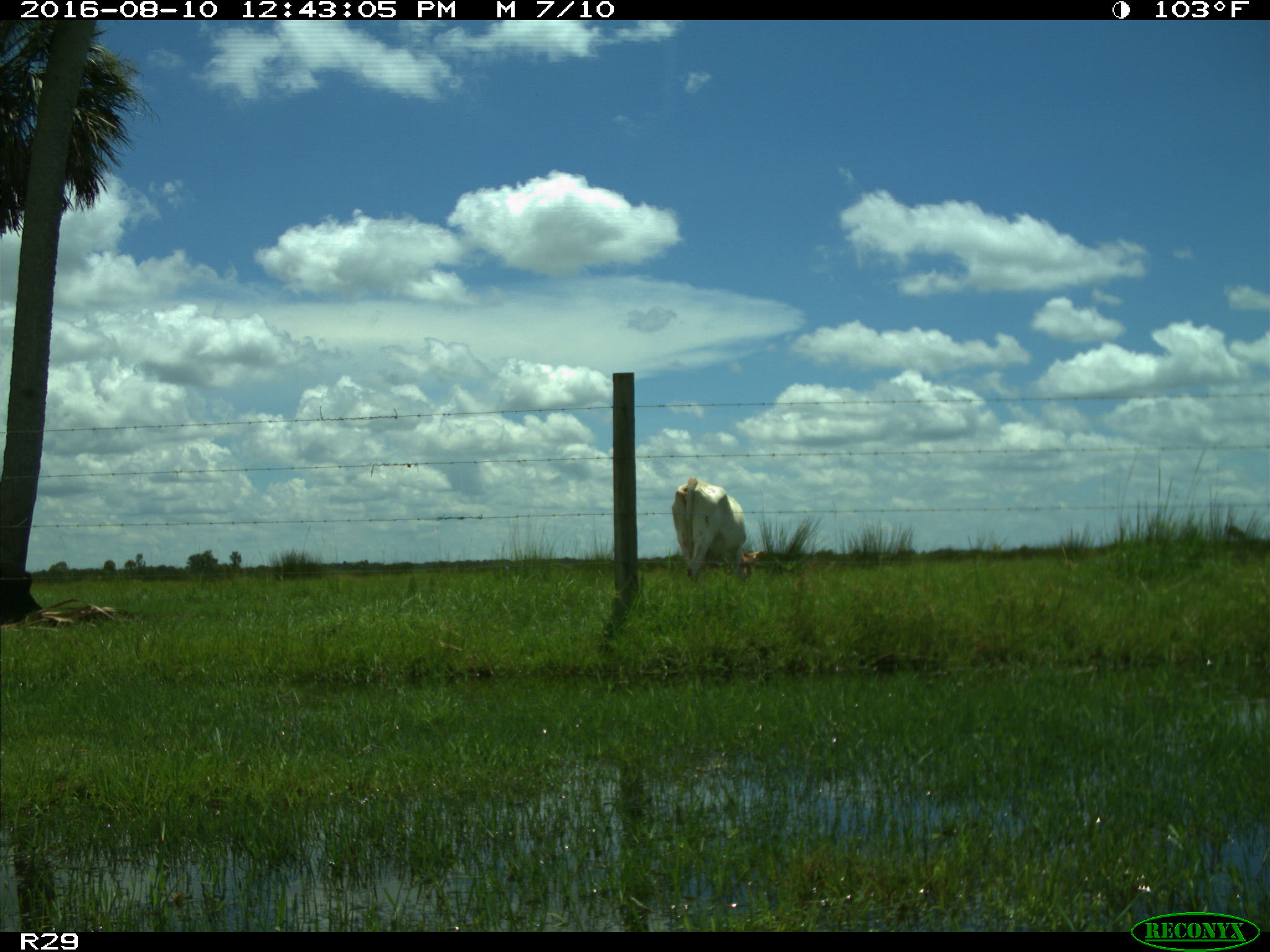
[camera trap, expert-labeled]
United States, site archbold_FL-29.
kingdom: Animalia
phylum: Chordata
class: Mammalia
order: Artiodactyla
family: Bovidae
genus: Bos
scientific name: Bos taurus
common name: domestic cow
Bos taurus (domestic cow).